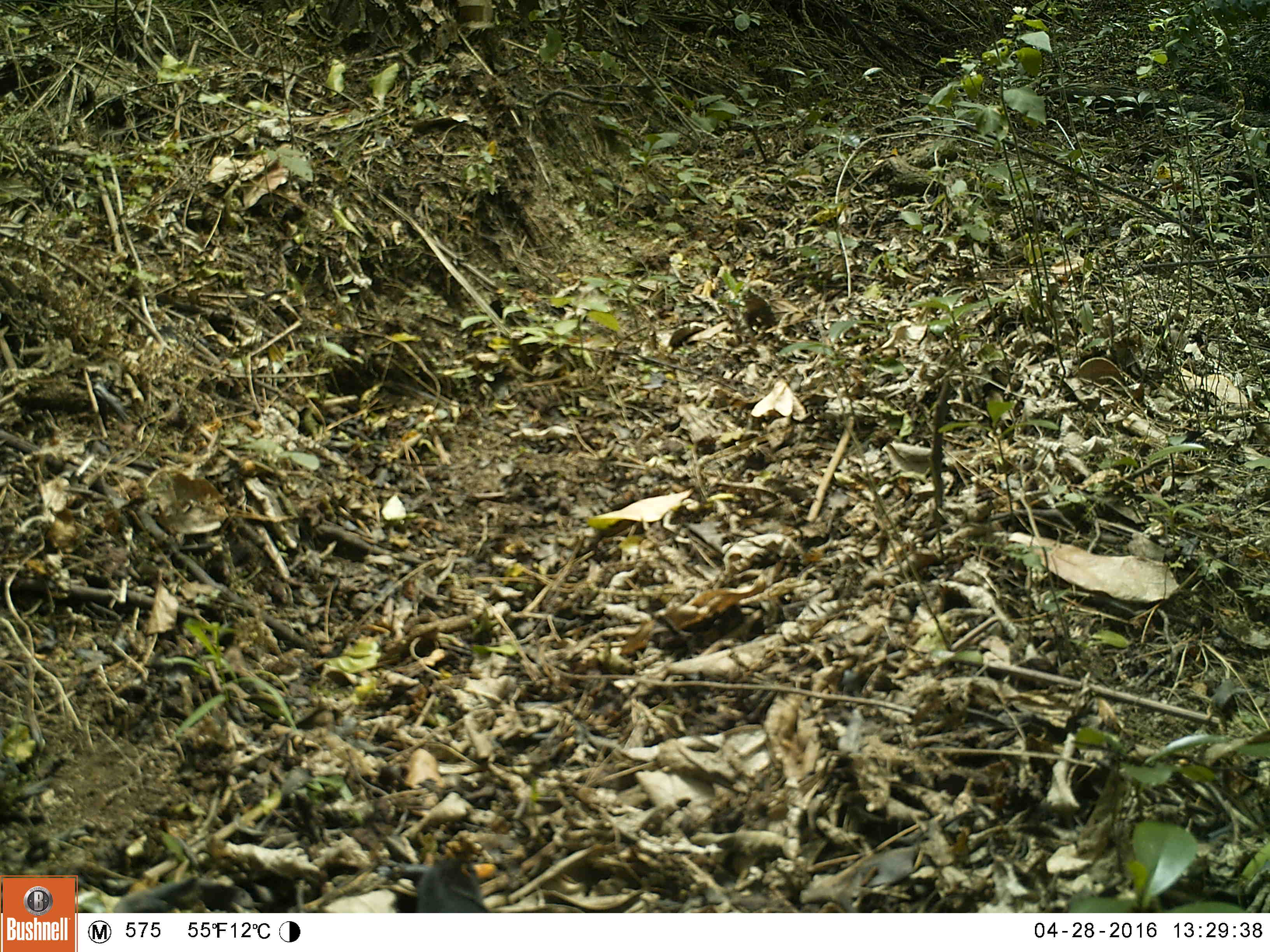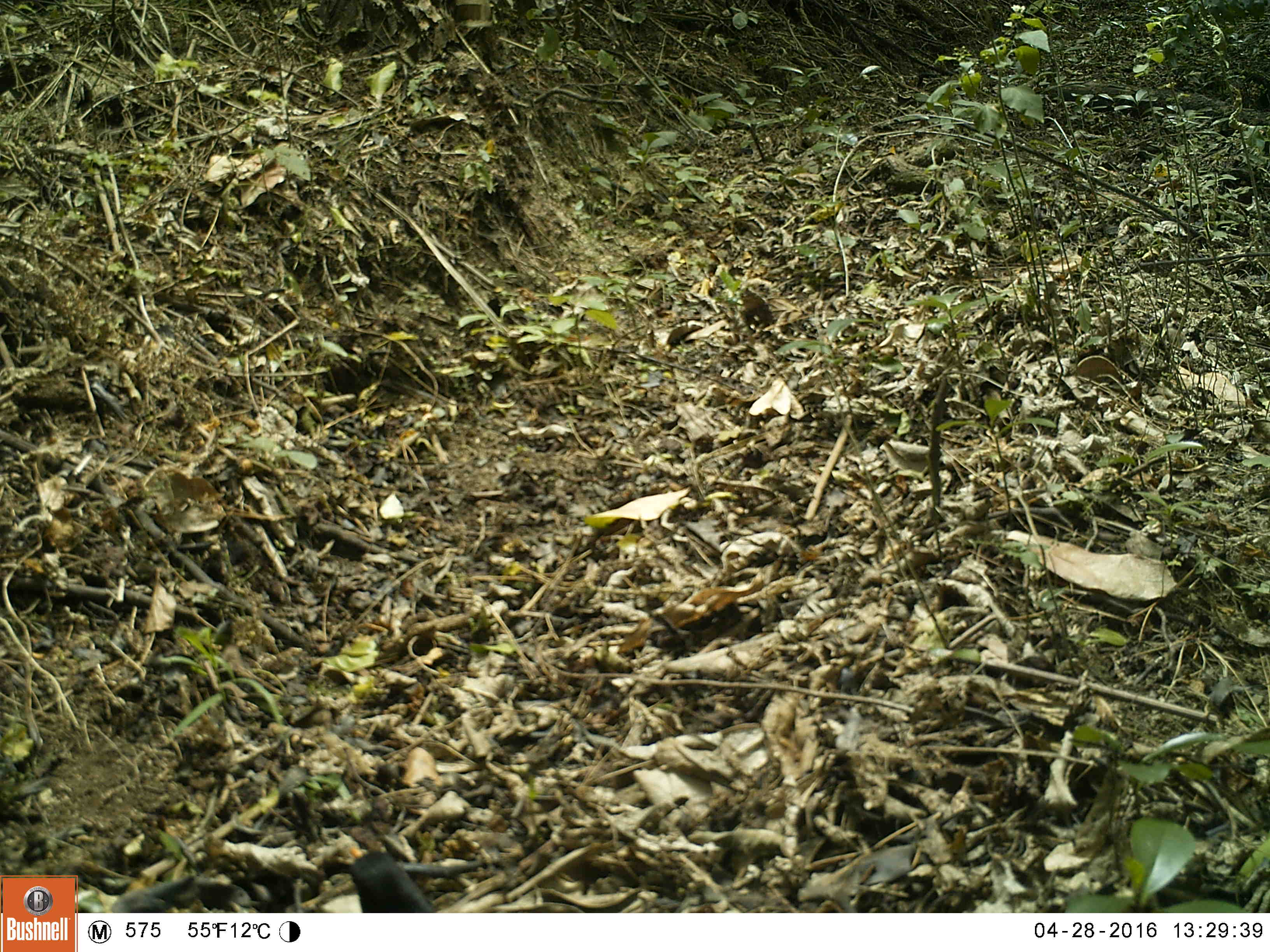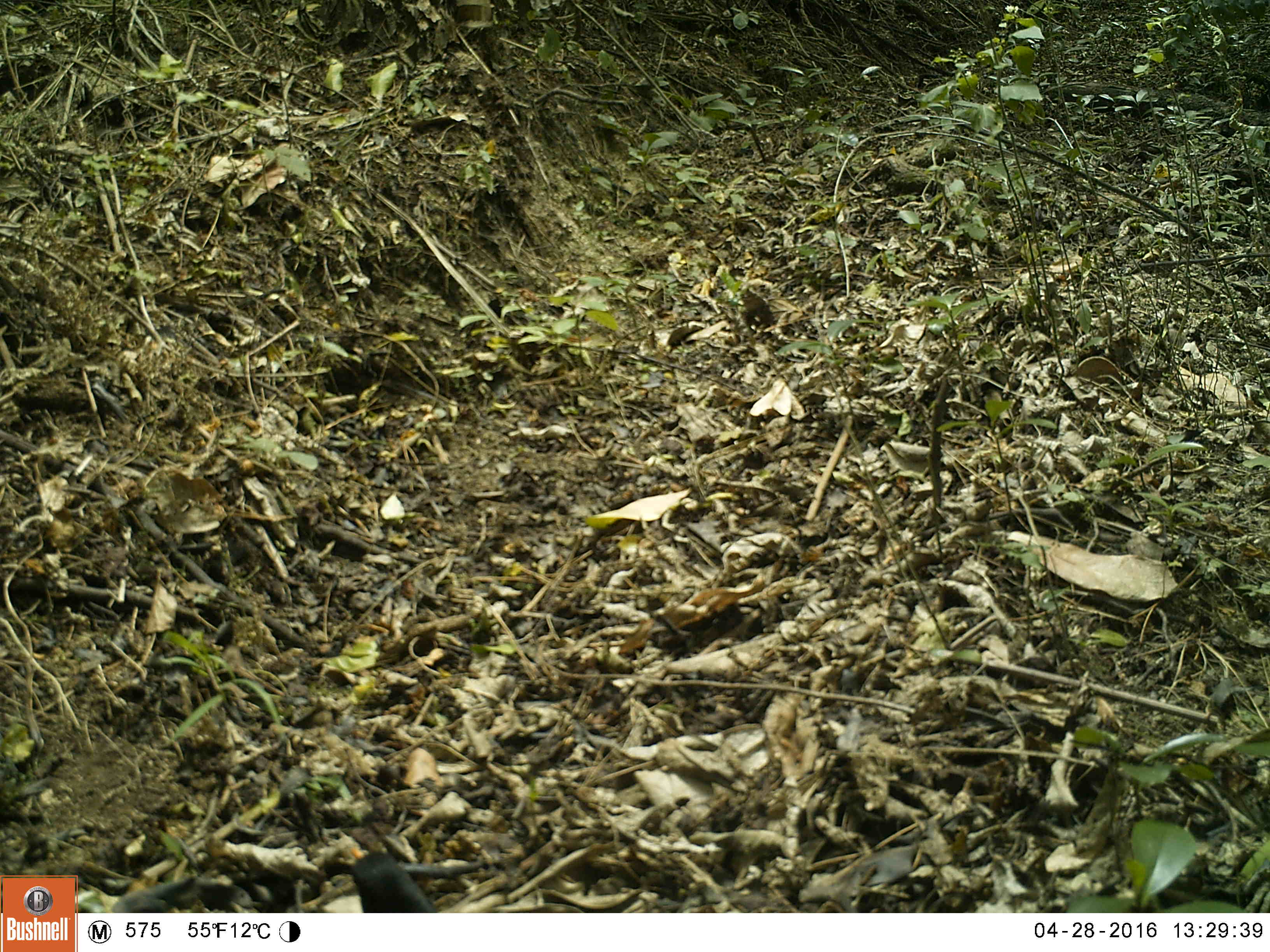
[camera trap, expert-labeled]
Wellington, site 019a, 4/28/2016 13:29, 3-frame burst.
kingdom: Animalia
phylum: Chordata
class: Aves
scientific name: Aves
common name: bird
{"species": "bird (Aves)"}